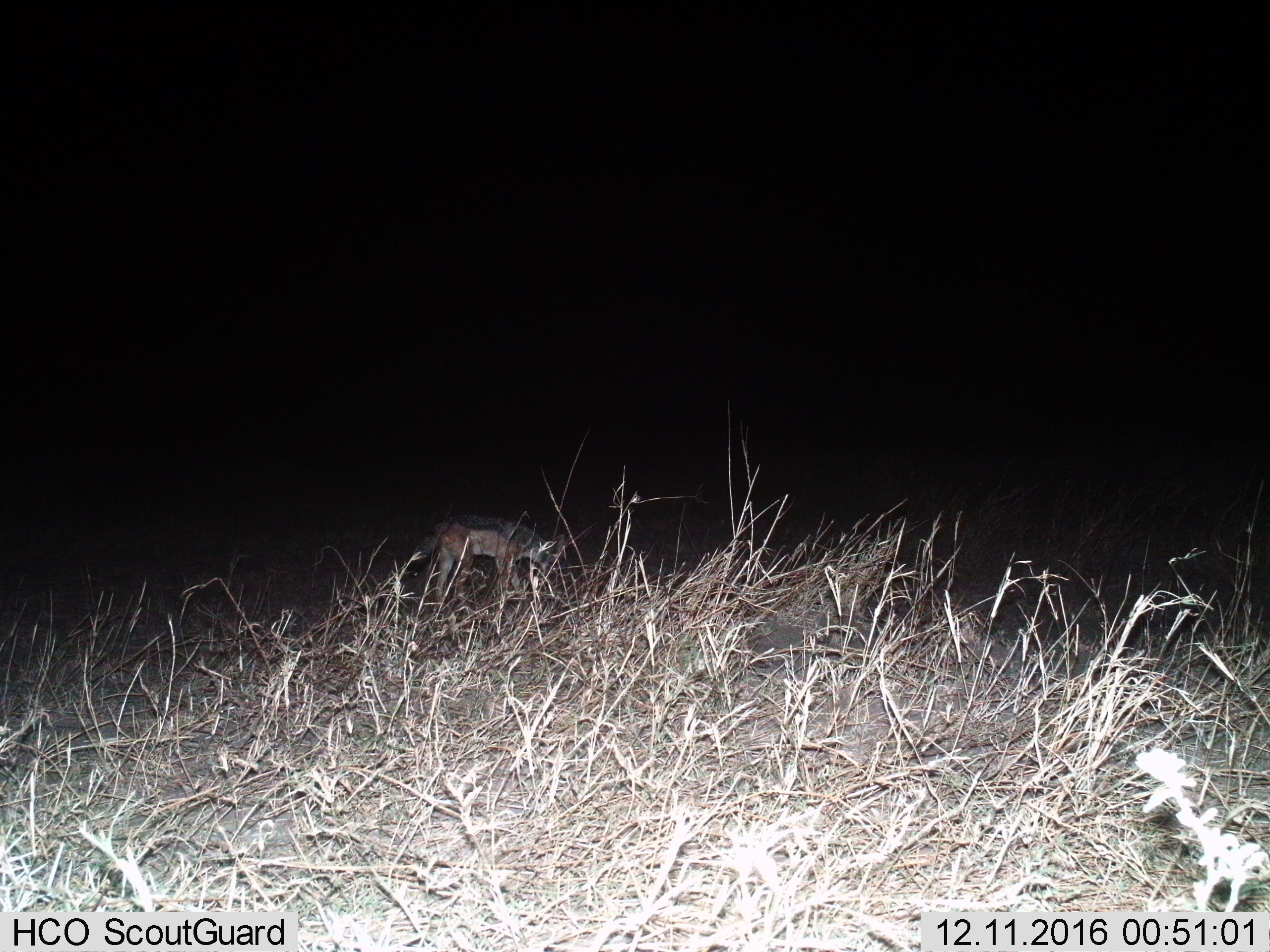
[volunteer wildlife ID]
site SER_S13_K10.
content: unidentified animal